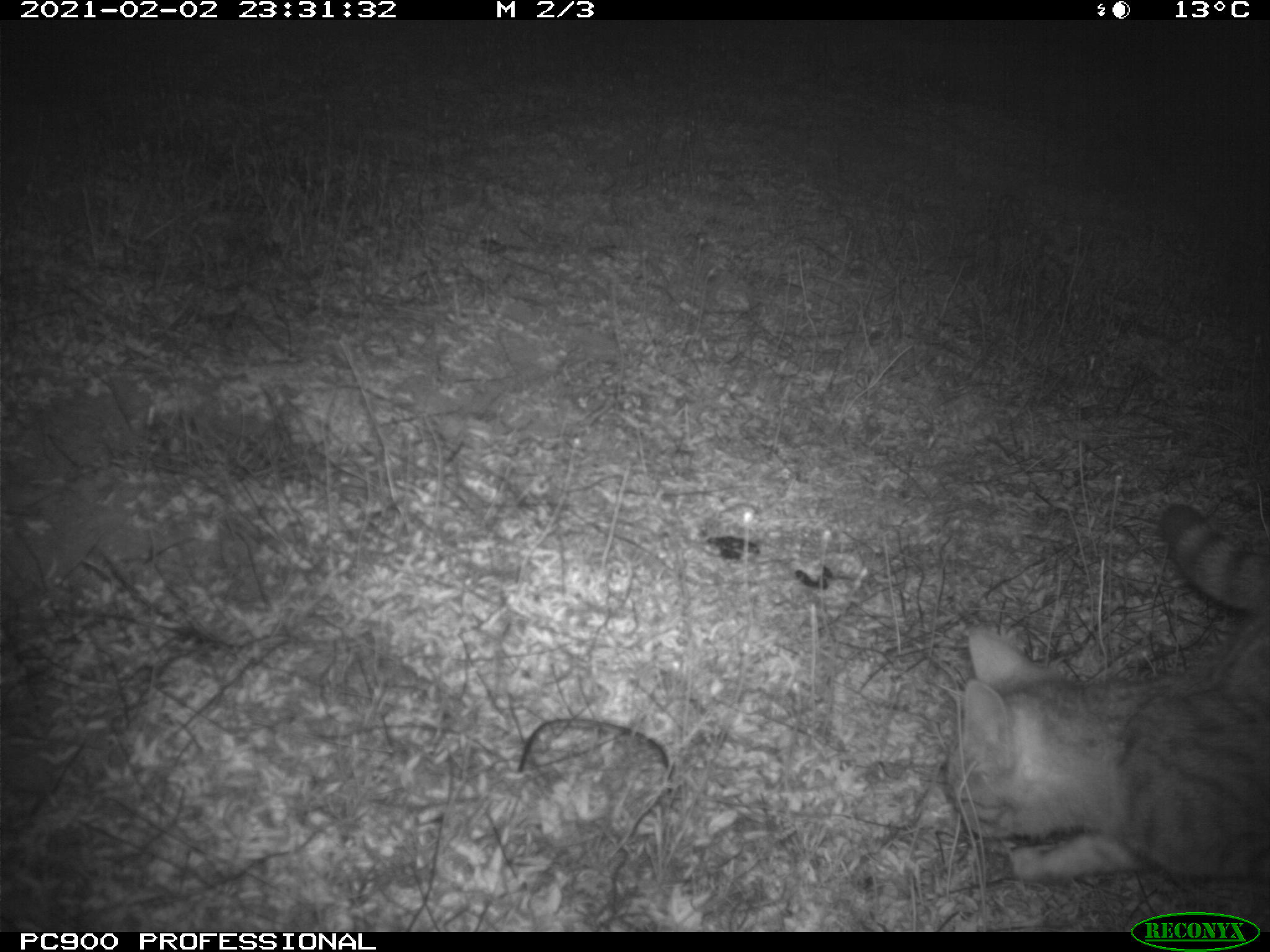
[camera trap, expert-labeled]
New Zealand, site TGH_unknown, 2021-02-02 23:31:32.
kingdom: Animalia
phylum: Chordata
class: Mammalia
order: Carnivora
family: Felidae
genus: Felis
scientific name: Felis catus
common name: domestic cat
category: cat